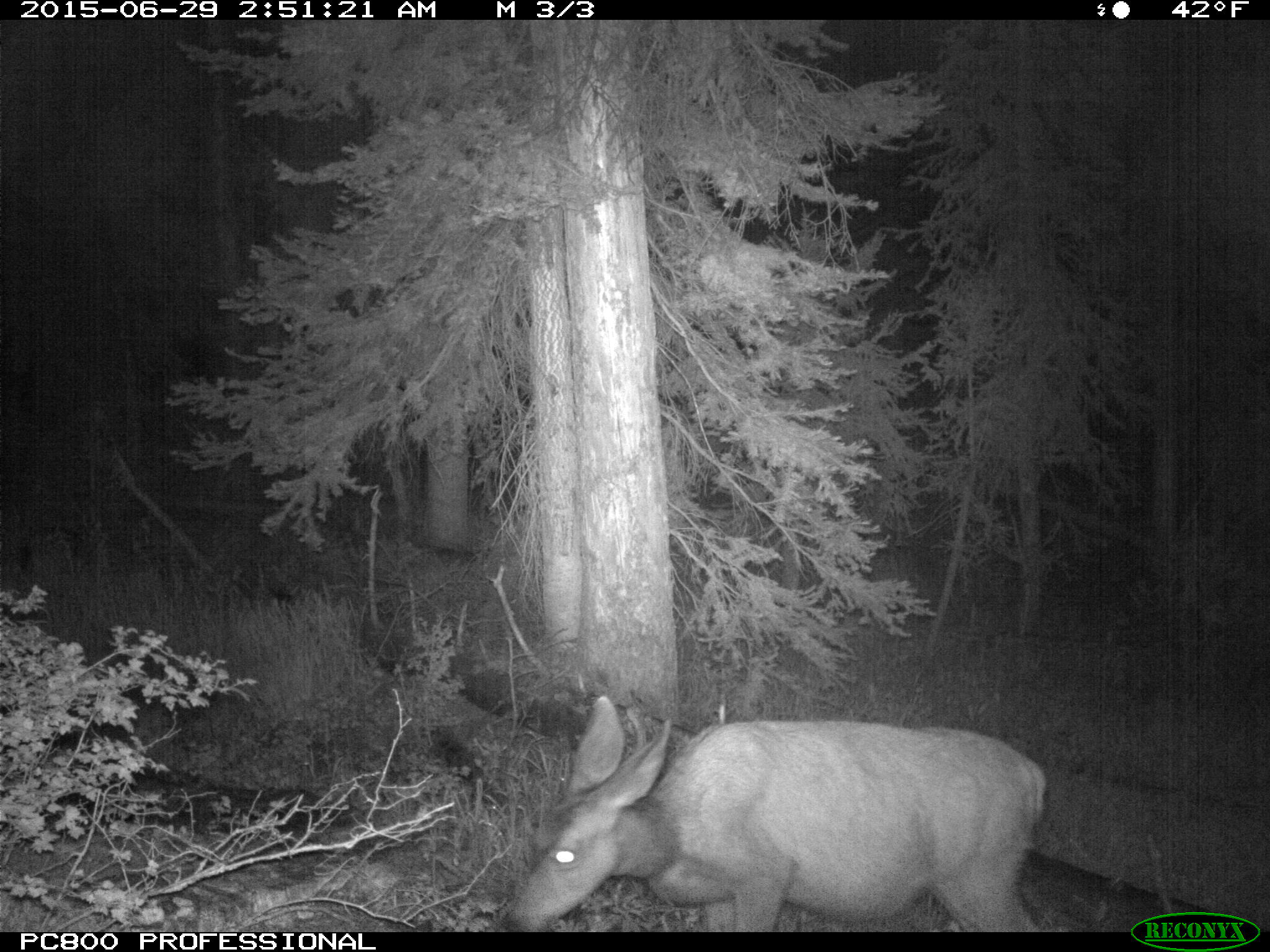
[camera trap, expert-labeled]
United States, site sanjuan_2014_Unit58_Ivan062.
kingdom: Animalia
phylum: Chordata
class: Mammalia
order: Artiodactyla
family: Cervidae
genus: Odocoileus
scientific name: Odocoileus hemionus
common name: mule deer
Odocoileus hemionus (mule deer).